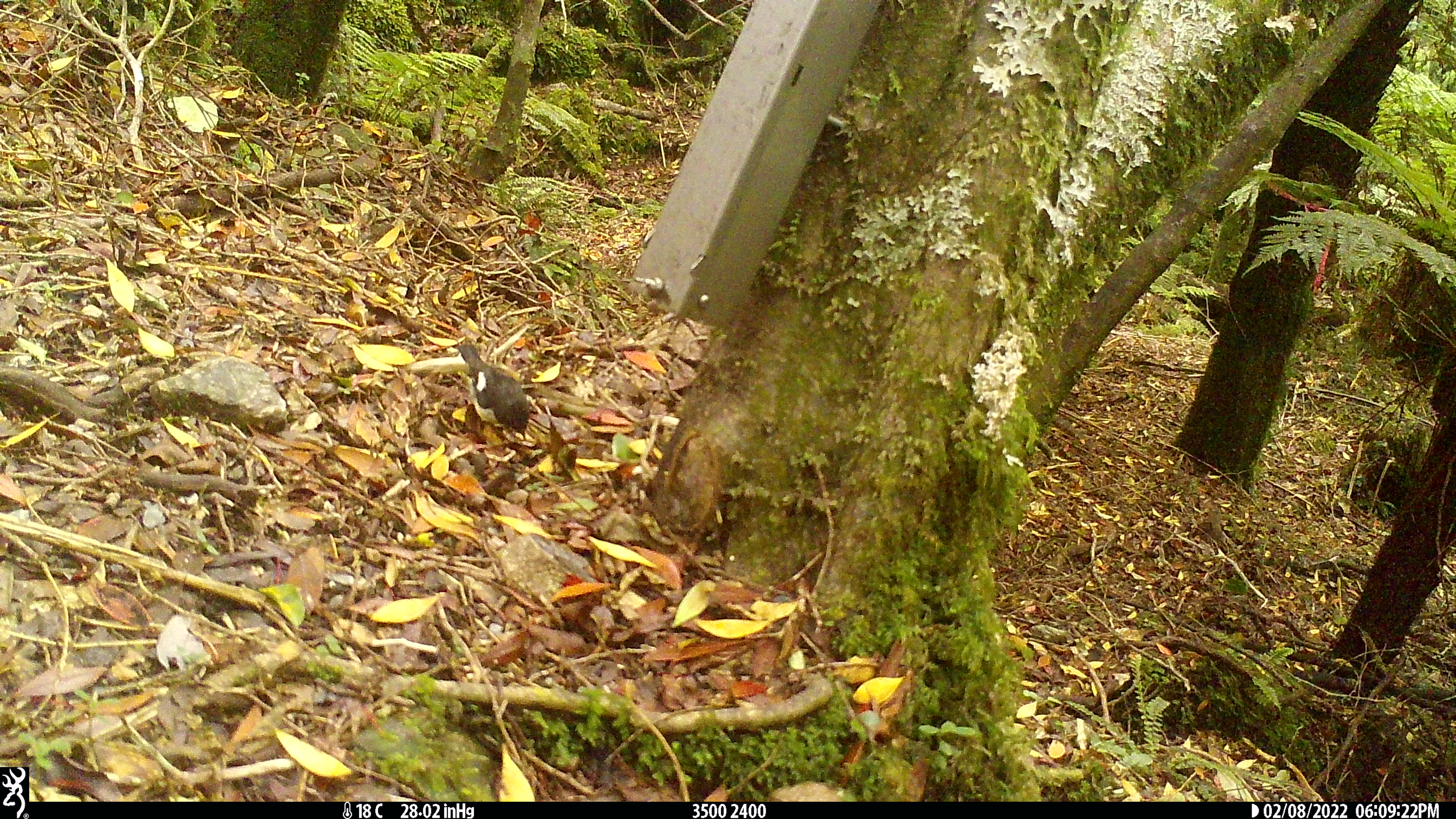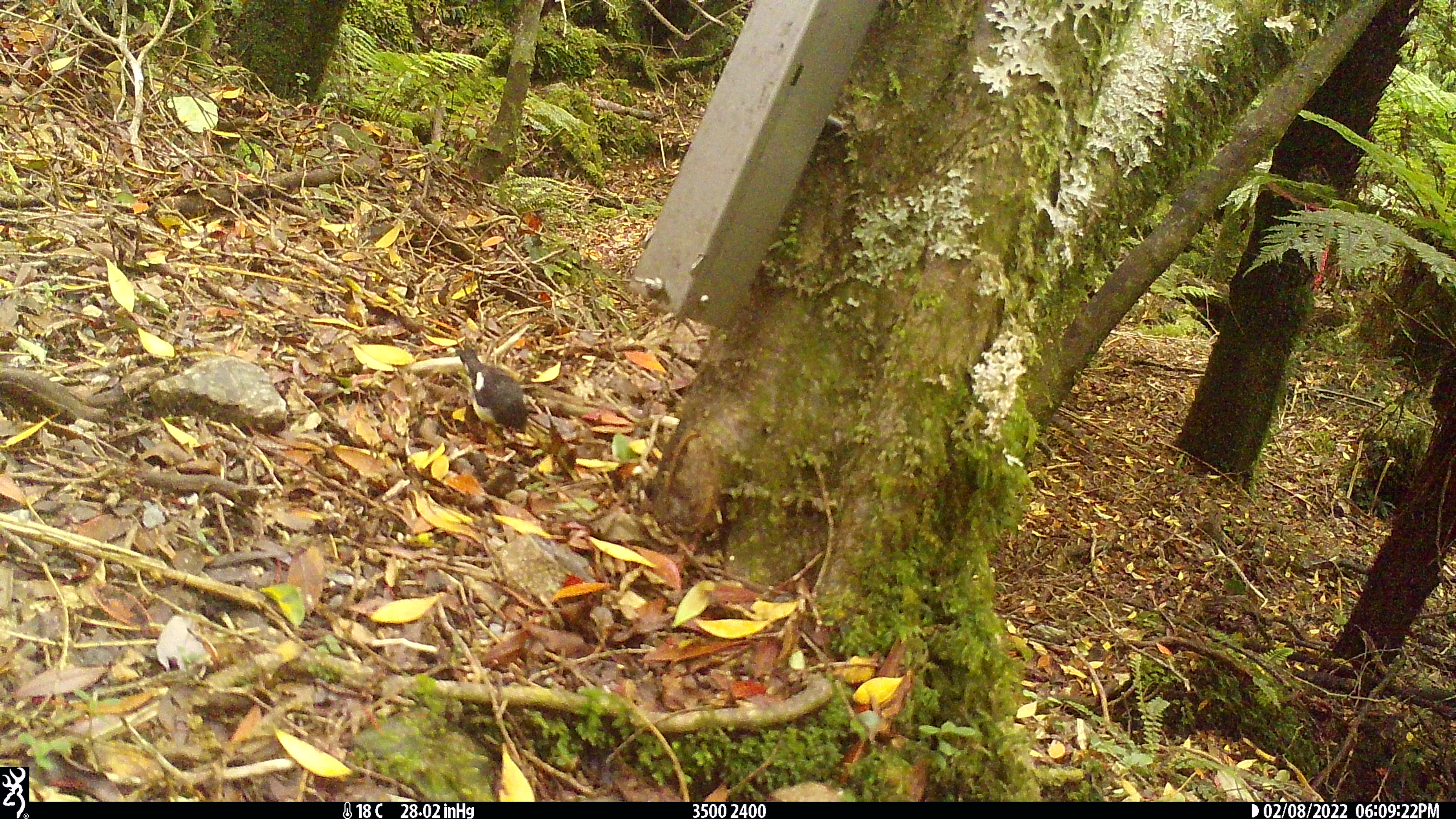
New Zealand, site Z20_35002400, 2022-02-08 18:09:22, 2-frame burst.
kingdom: Animalia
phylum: Chordata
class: Aves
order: Passeriformes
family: Petroicidae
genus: Petroica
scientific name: Petroica macrocephala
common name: tomtit